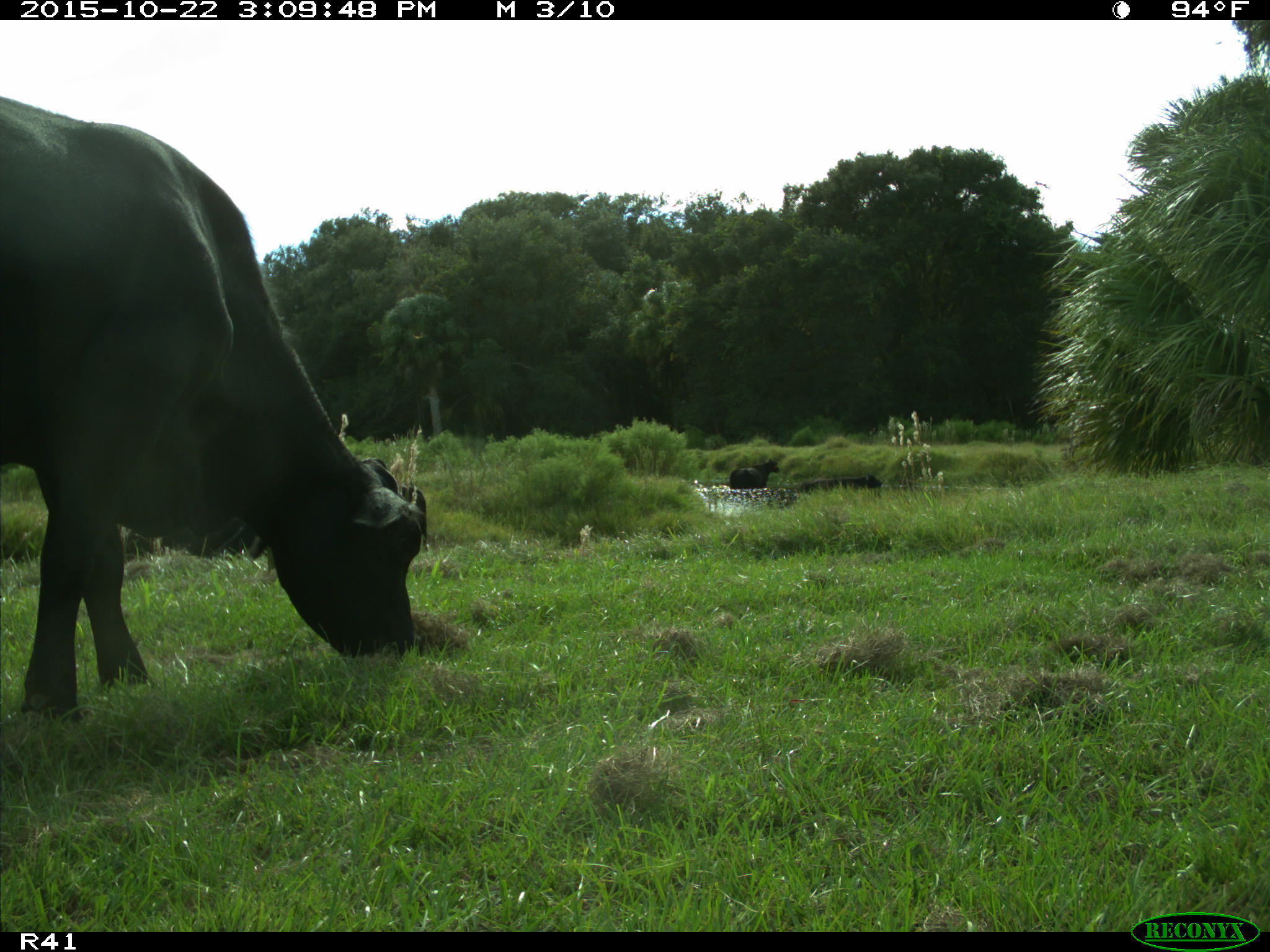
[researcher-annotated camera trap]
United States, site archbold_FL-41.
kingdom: Animalia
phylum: Chordata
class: Mammalia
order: Artiodactyla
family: Bovidae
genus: Bos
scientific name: Bos taurus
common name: domestic cow